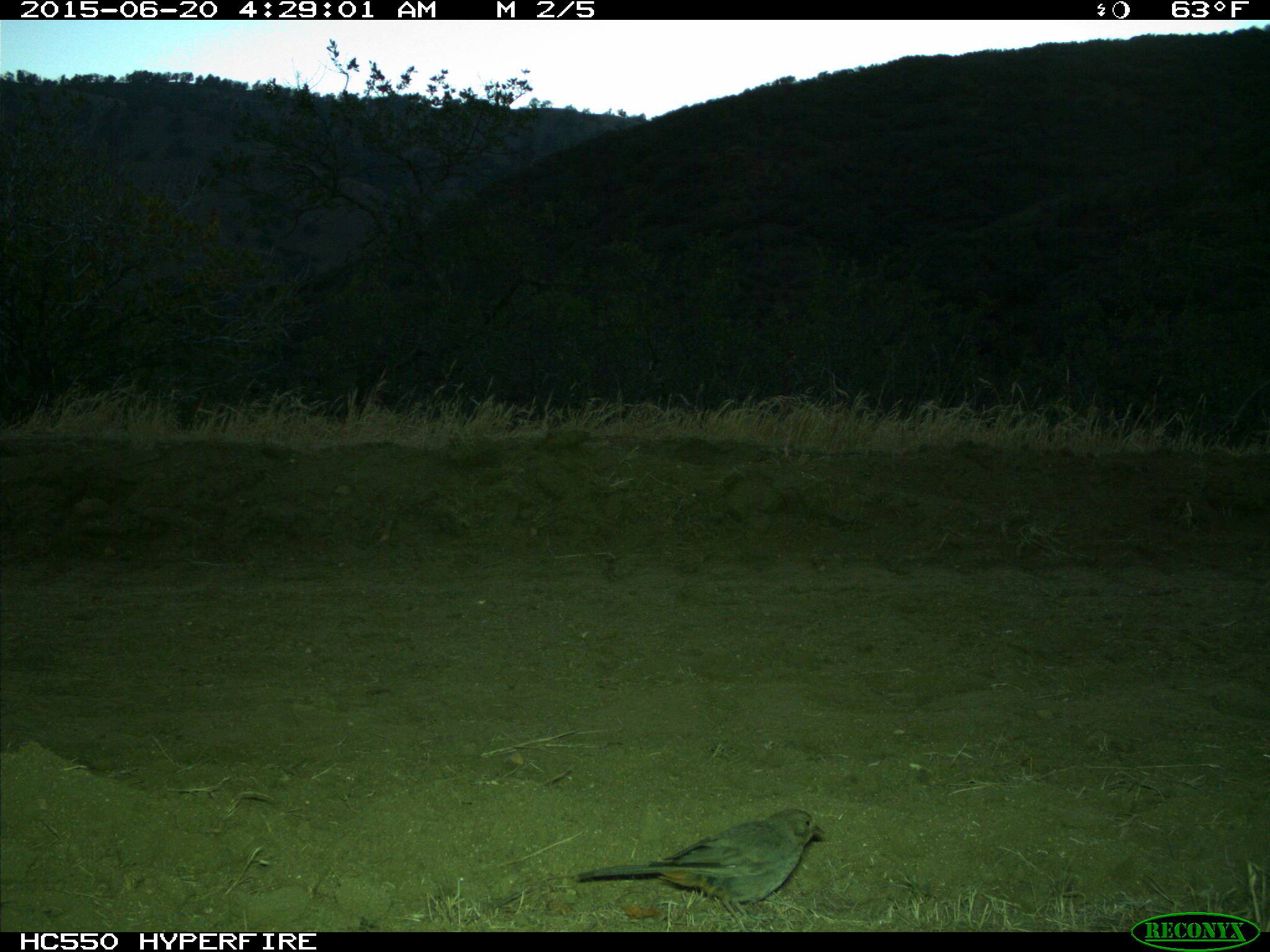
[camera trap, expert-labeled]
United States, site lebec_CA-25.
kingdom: Animalia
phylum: Chordata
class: Aves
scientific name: Aves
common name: birds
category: unidentified bird